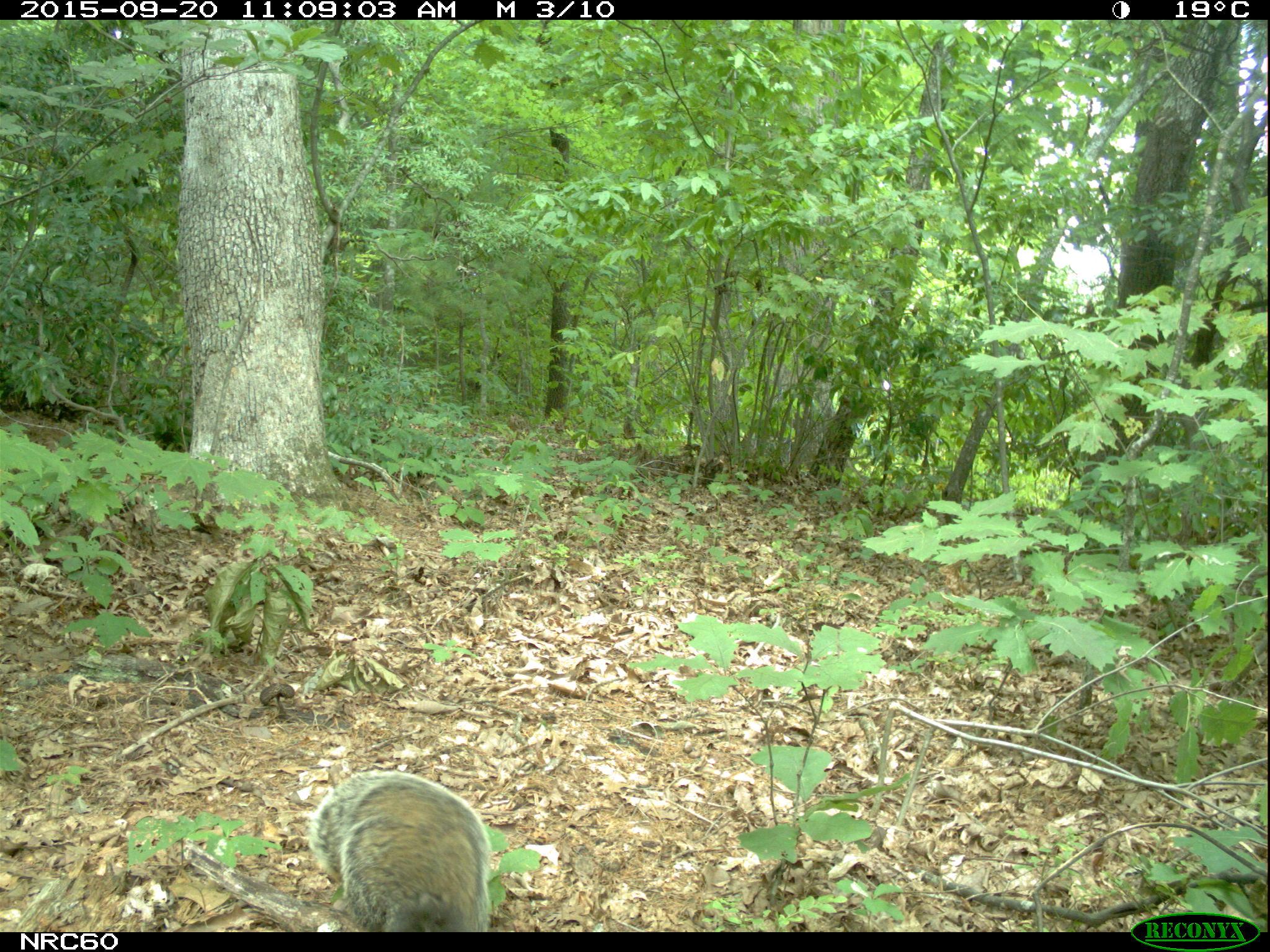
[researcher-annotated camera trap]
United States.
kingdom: Animalia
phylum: Chordata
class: Mammalia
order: Rodentia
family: Sciuridae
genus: Marmota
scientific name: Marmota monax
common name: woodchuck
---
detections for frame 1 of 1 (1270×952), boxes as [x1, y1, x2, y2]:
Woodchuck: [305, 764, 495, 931]